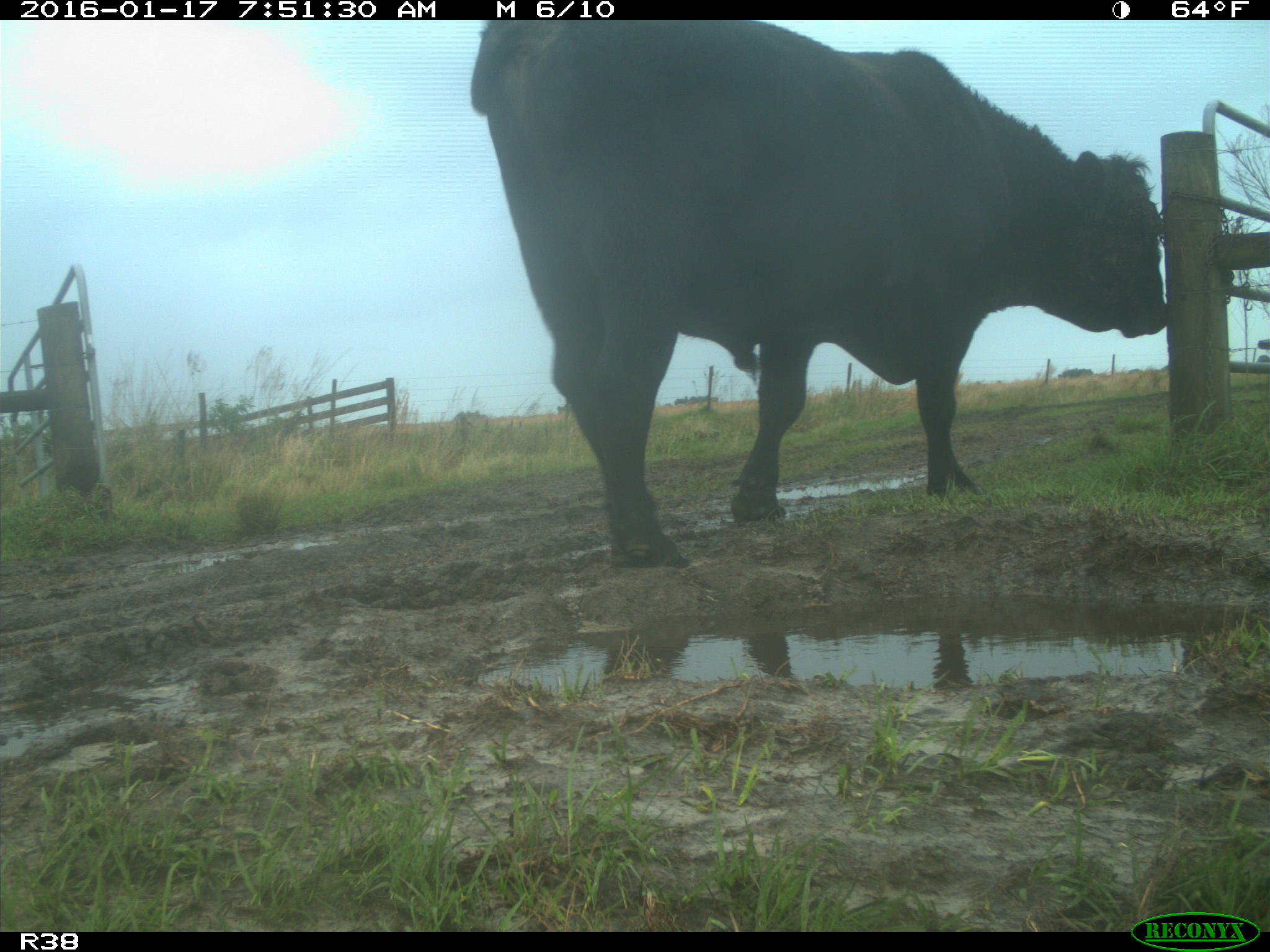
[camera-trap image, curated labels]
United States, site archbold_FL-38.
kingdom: Animalia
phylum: Chordata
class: Mammalia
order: Artiodactyla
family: Bovidae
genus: Bos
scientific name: Bos taurus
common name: domestic cow